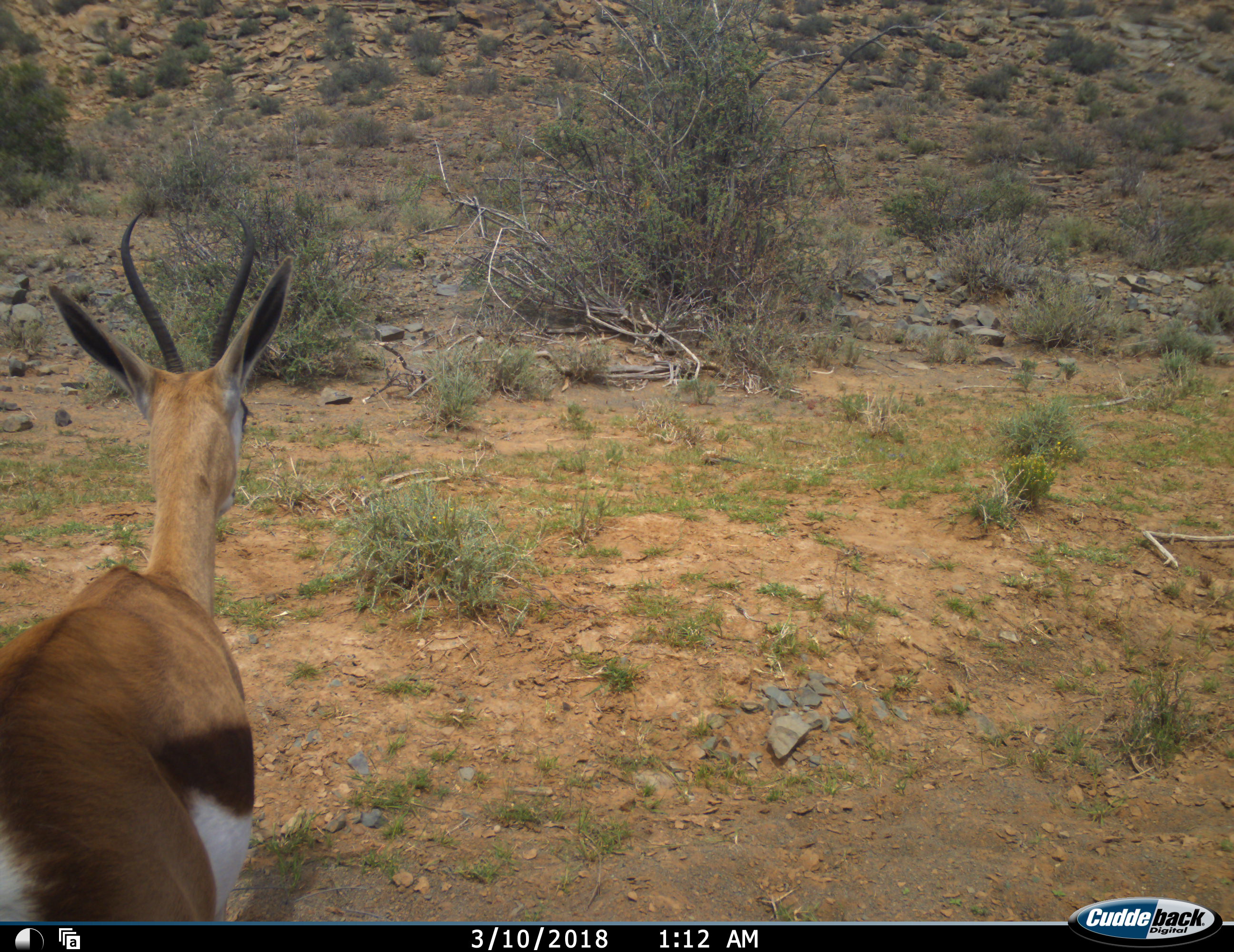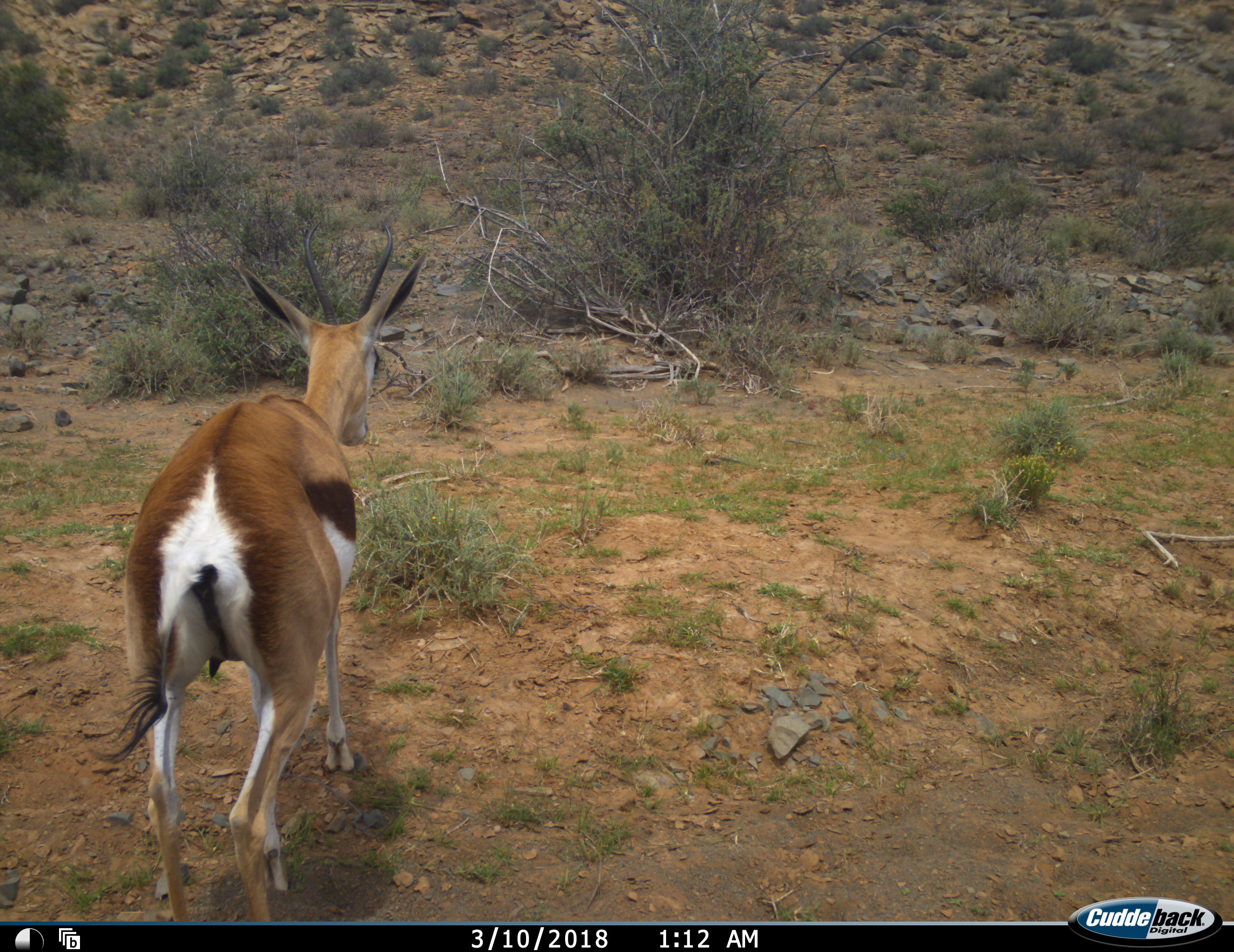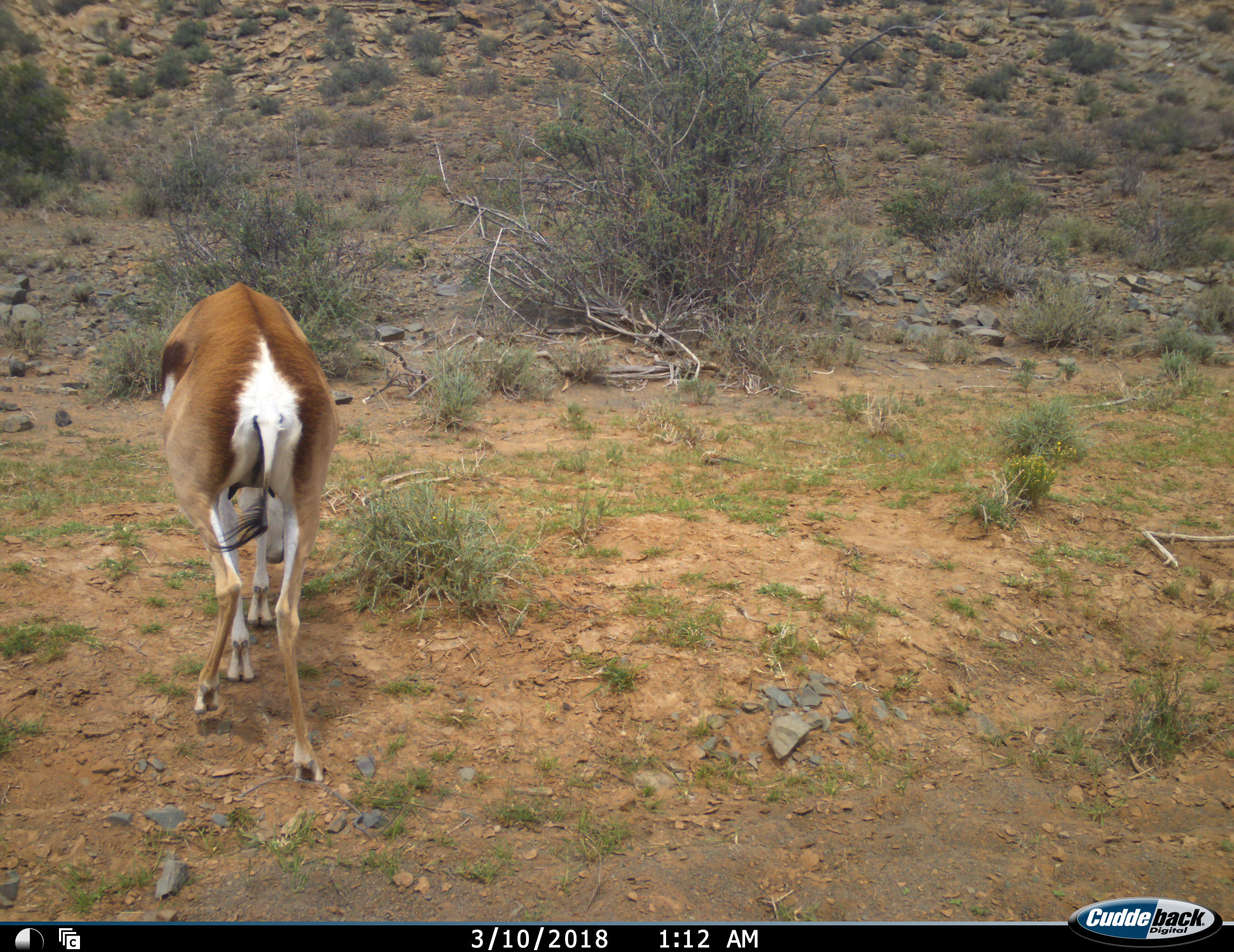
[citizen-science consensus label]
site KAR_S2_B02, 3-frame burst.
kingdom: Animalia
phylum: Chordata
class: Mammalia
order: Artiodactyla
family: Bovidae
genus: Antidorcas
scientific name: Antidorcas marsupialis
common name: springbok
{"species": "springbok (Antidorcas marsupialis)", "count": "1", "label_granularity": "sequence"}